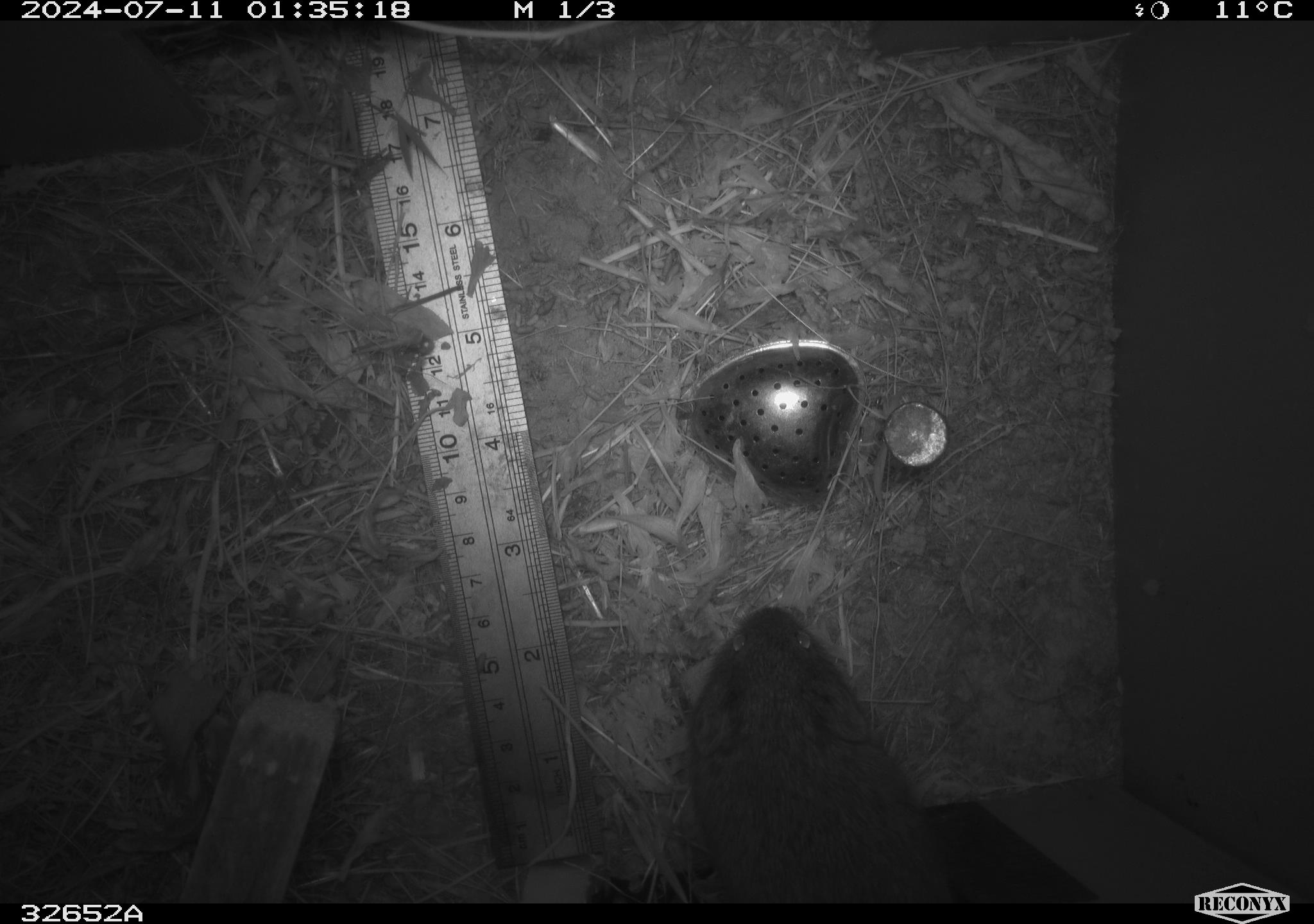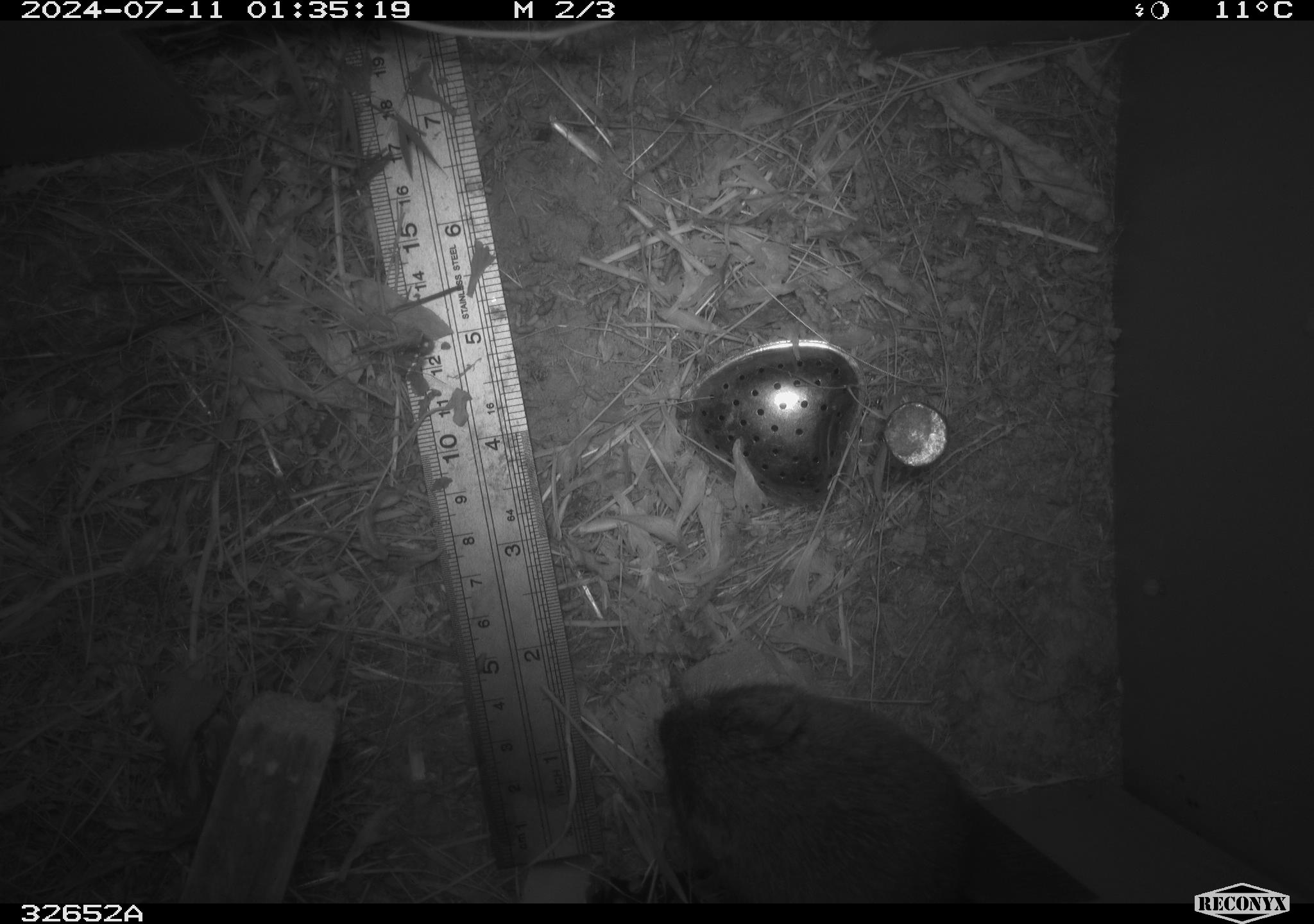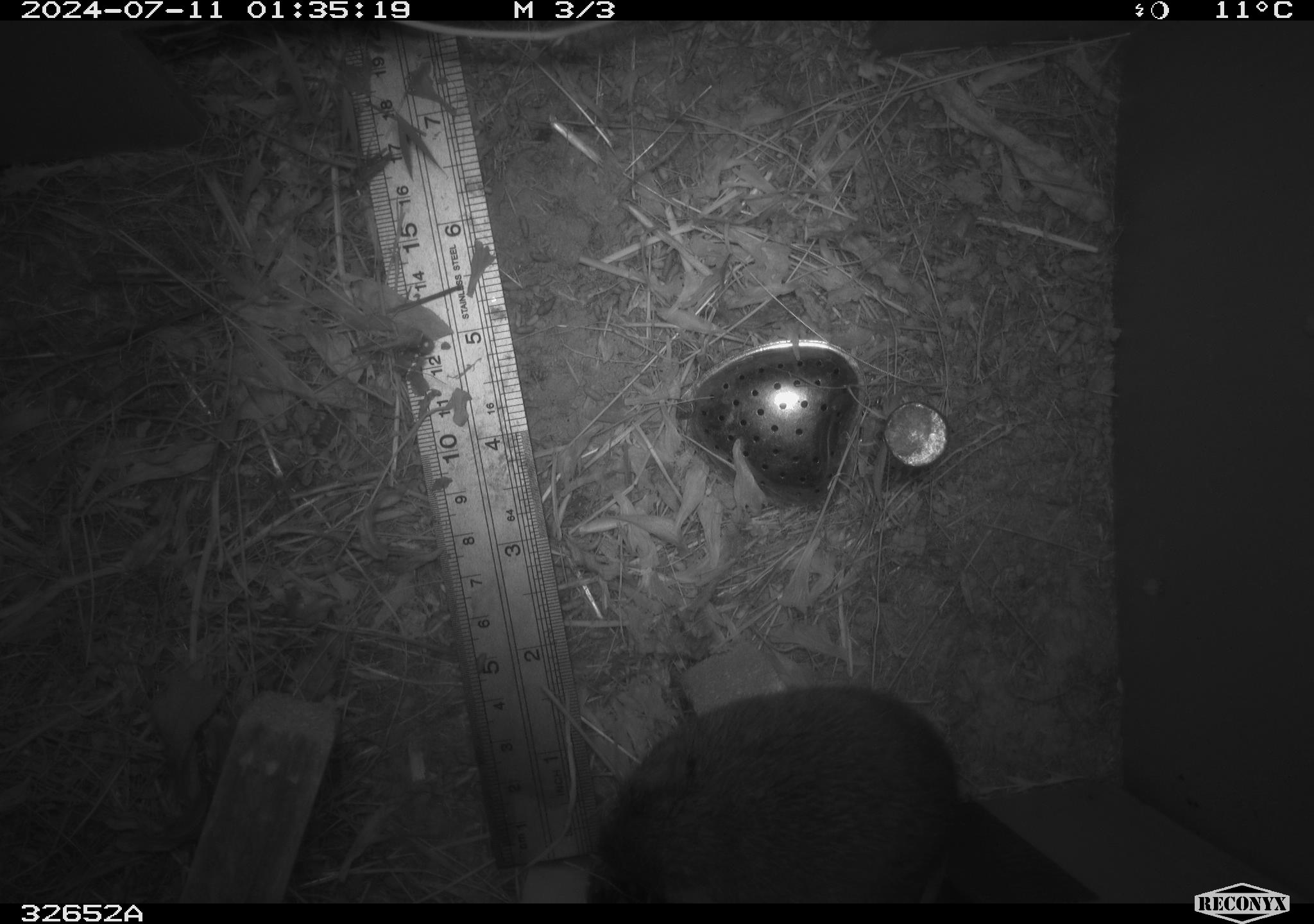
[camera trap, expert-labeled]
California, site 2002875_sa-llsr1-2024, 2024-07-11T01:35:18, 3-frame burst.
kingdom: Animalia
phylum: Chordata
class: Mammalia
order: Rodentia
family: Cricetidae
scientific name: Arvicolinae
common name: voles, lemmings, and muskrats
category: arvicolinae subfamily